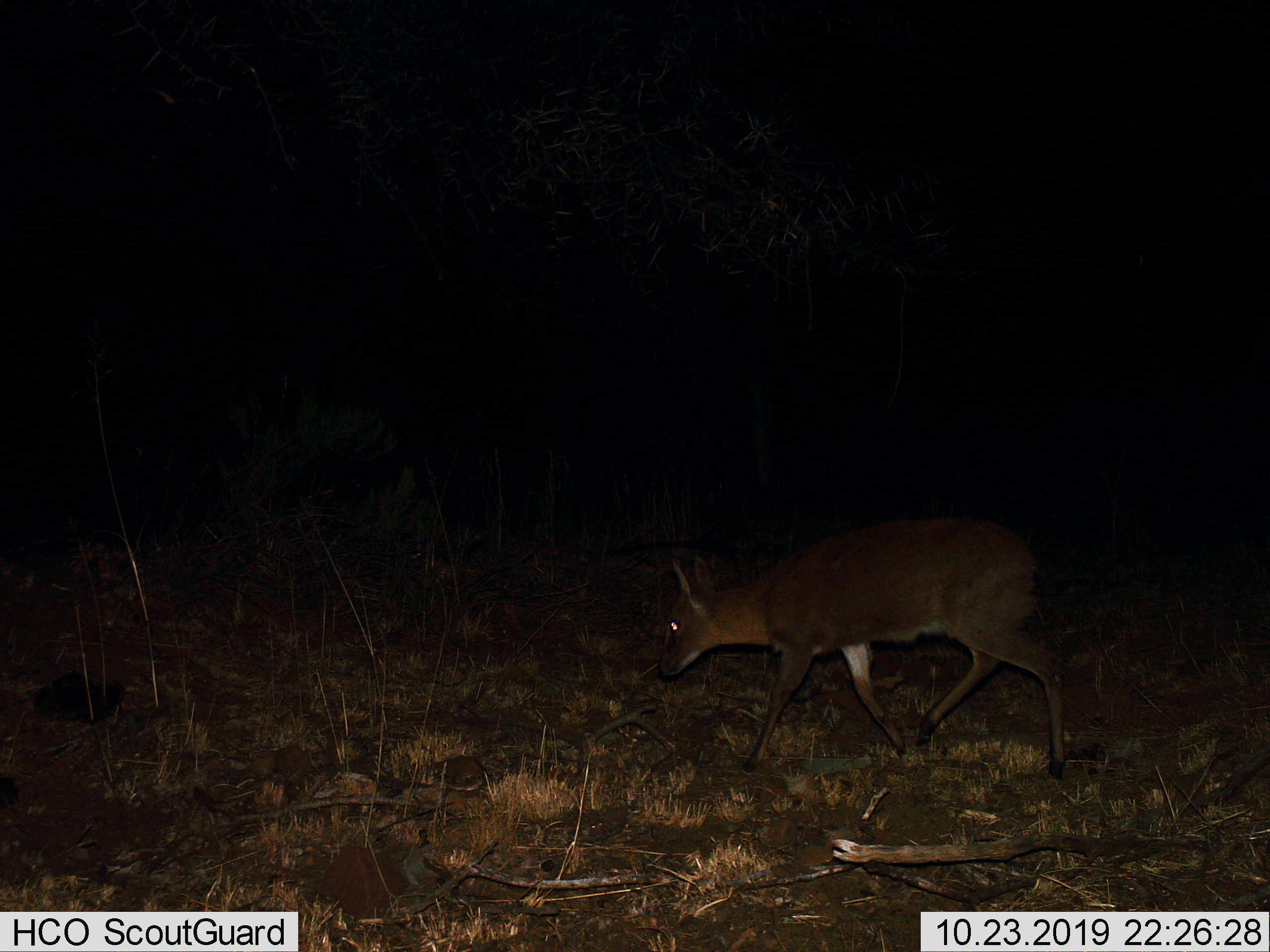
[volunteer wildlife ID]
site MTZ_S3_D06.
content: unidentified animal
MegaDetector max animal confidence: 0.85